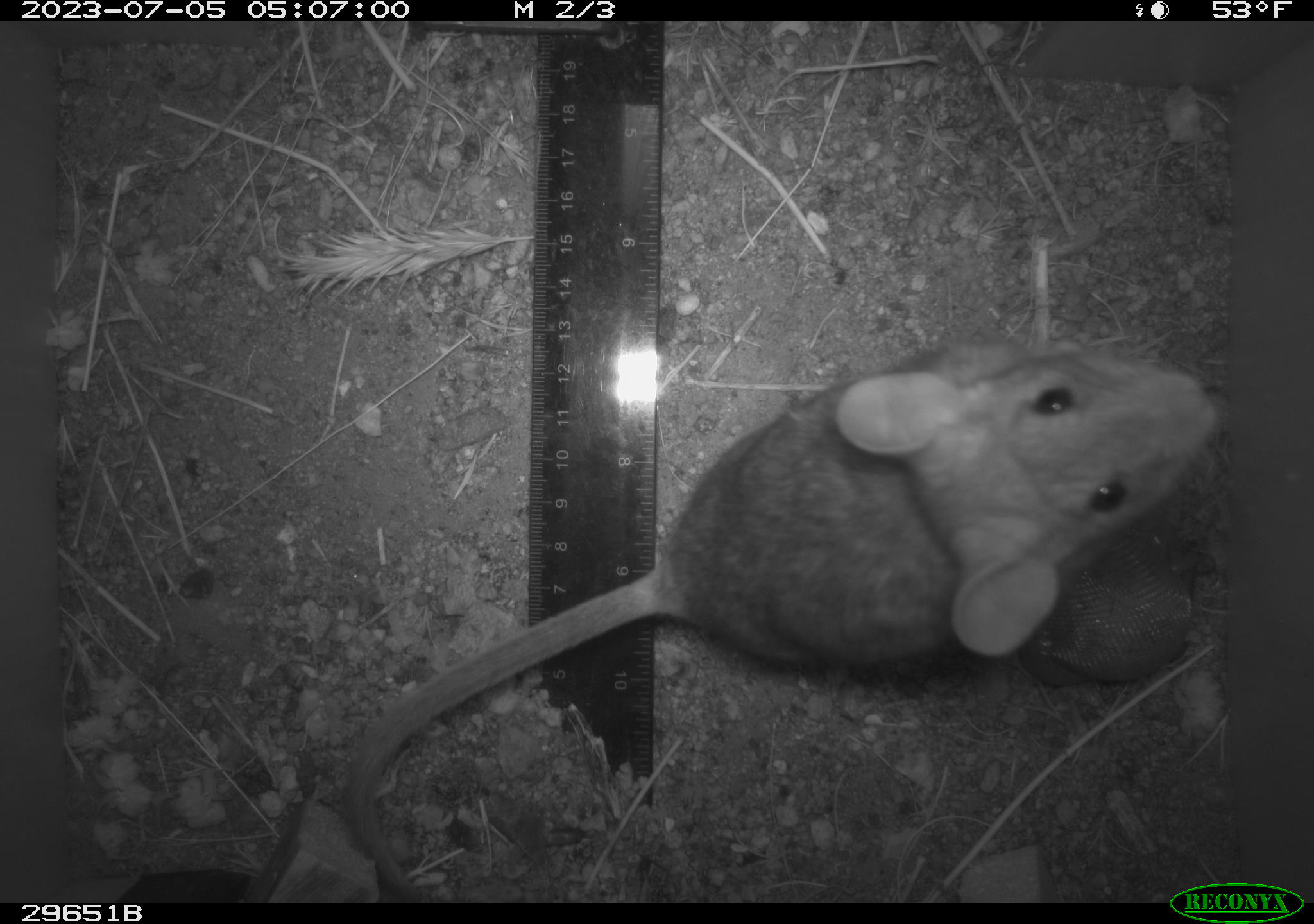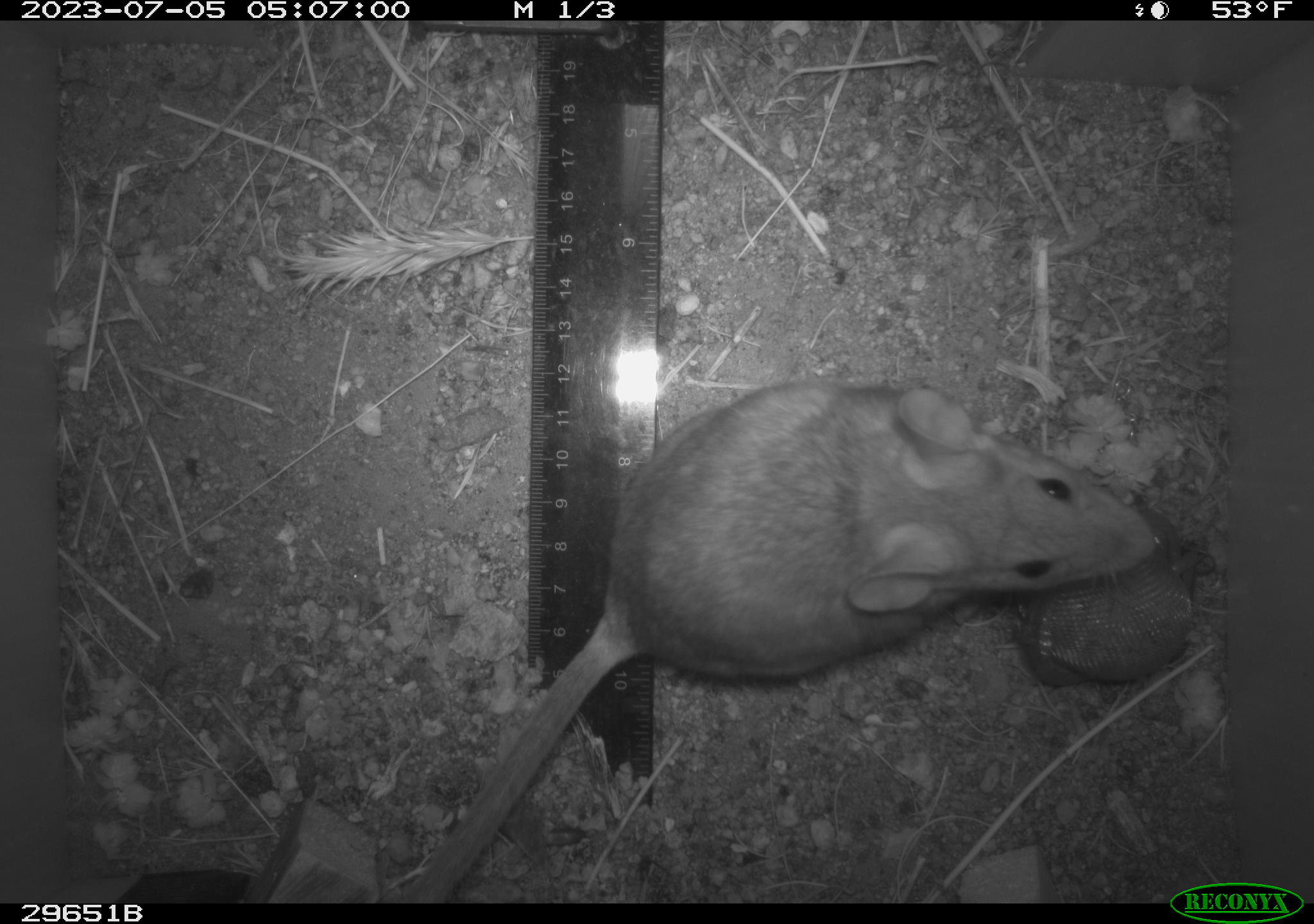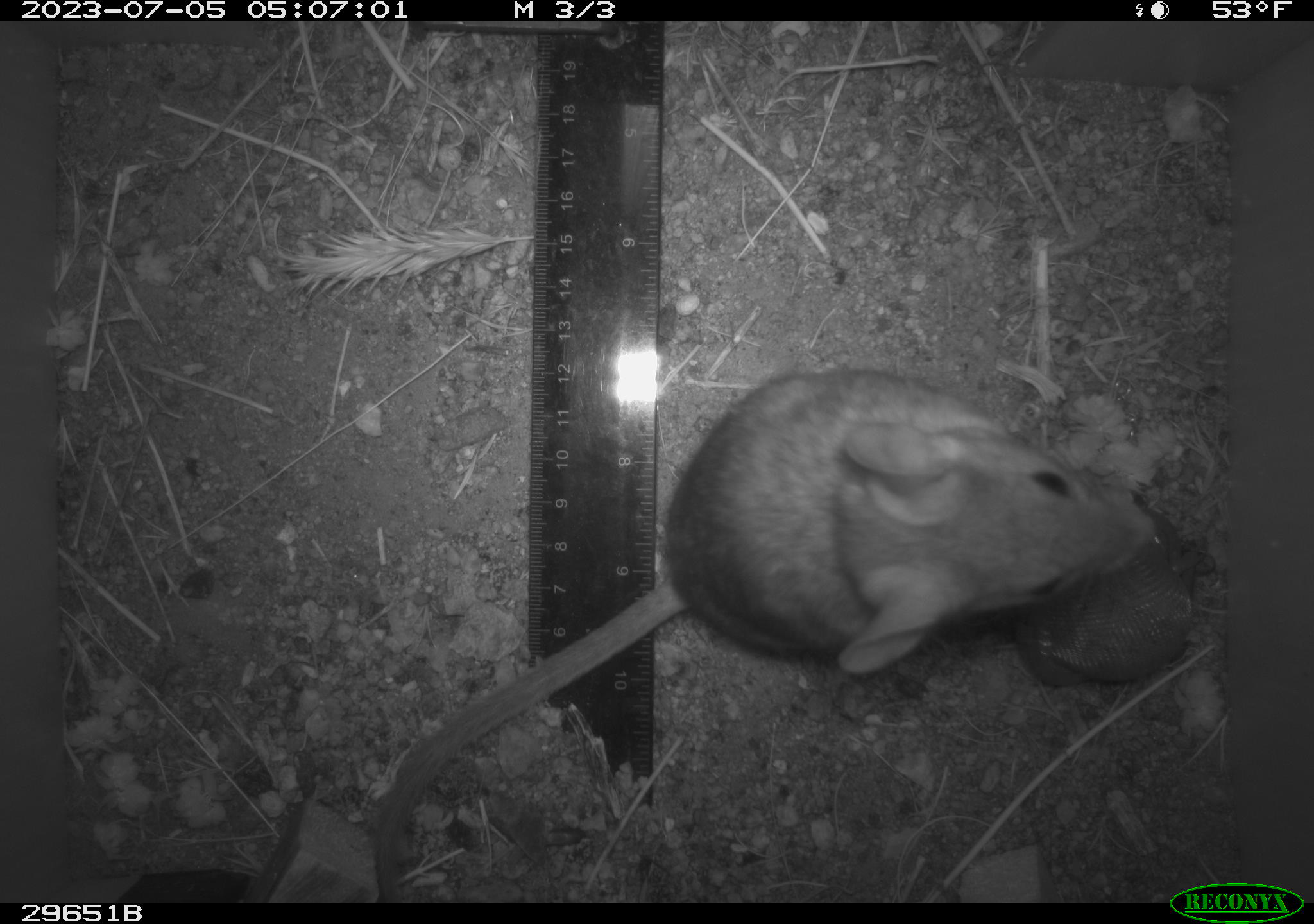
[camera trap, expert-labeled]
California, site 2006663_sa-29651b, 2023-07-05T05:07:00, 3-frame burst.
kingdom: Animalia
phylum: Chordata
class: Mammalia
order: Rodentia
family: Cricetidae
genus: Neotoma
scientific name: Neotoma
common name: pack rat or woodrat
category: neotoma species